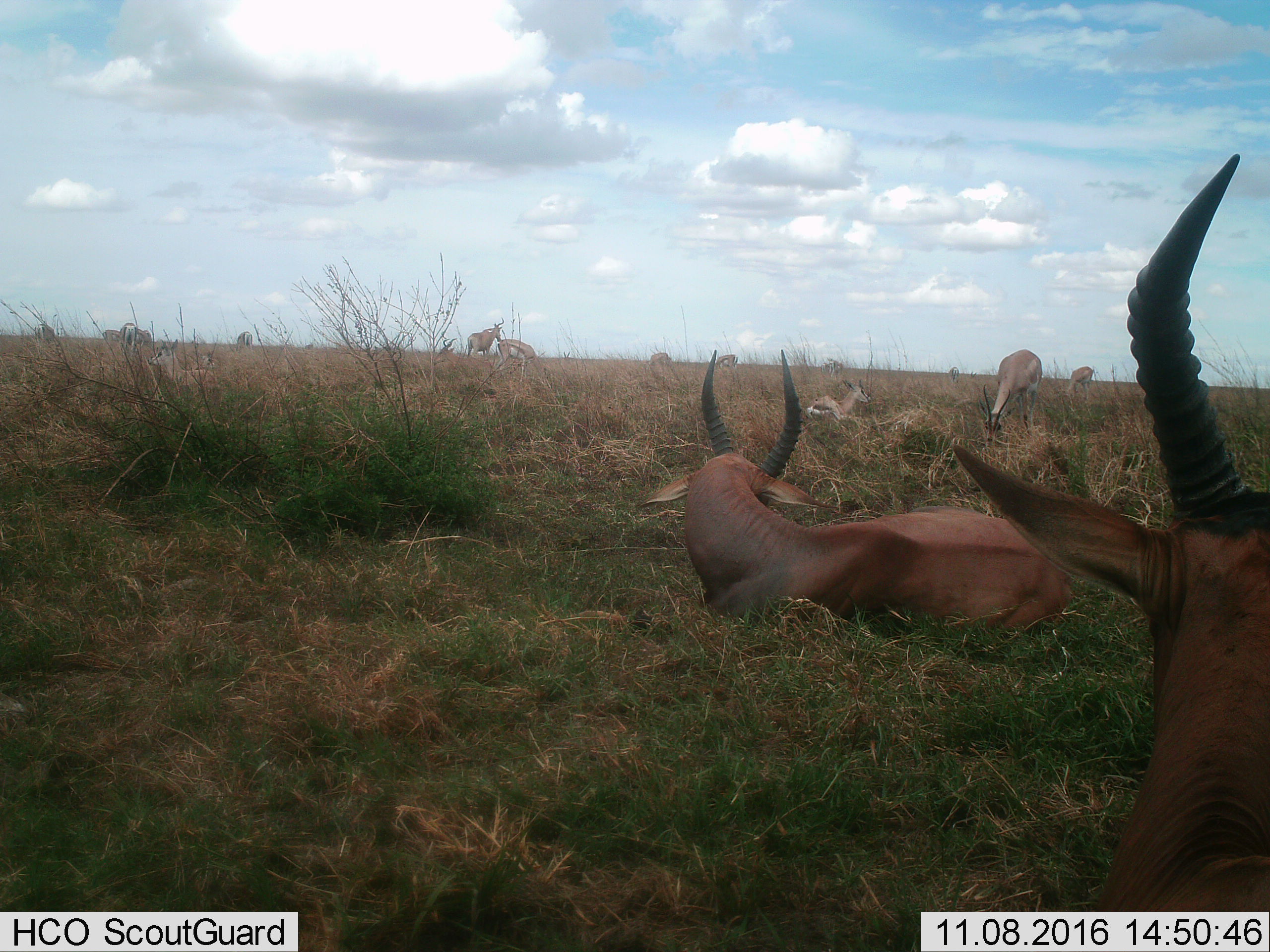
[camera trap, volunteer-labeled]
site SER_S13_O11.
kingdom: Animalia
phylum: Chordata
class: Mammalia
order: Artiodactyla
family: Bovidae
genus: Damaliscus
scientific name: Damaliscus lunatus jimela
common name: topi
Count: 2.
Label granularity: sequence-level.